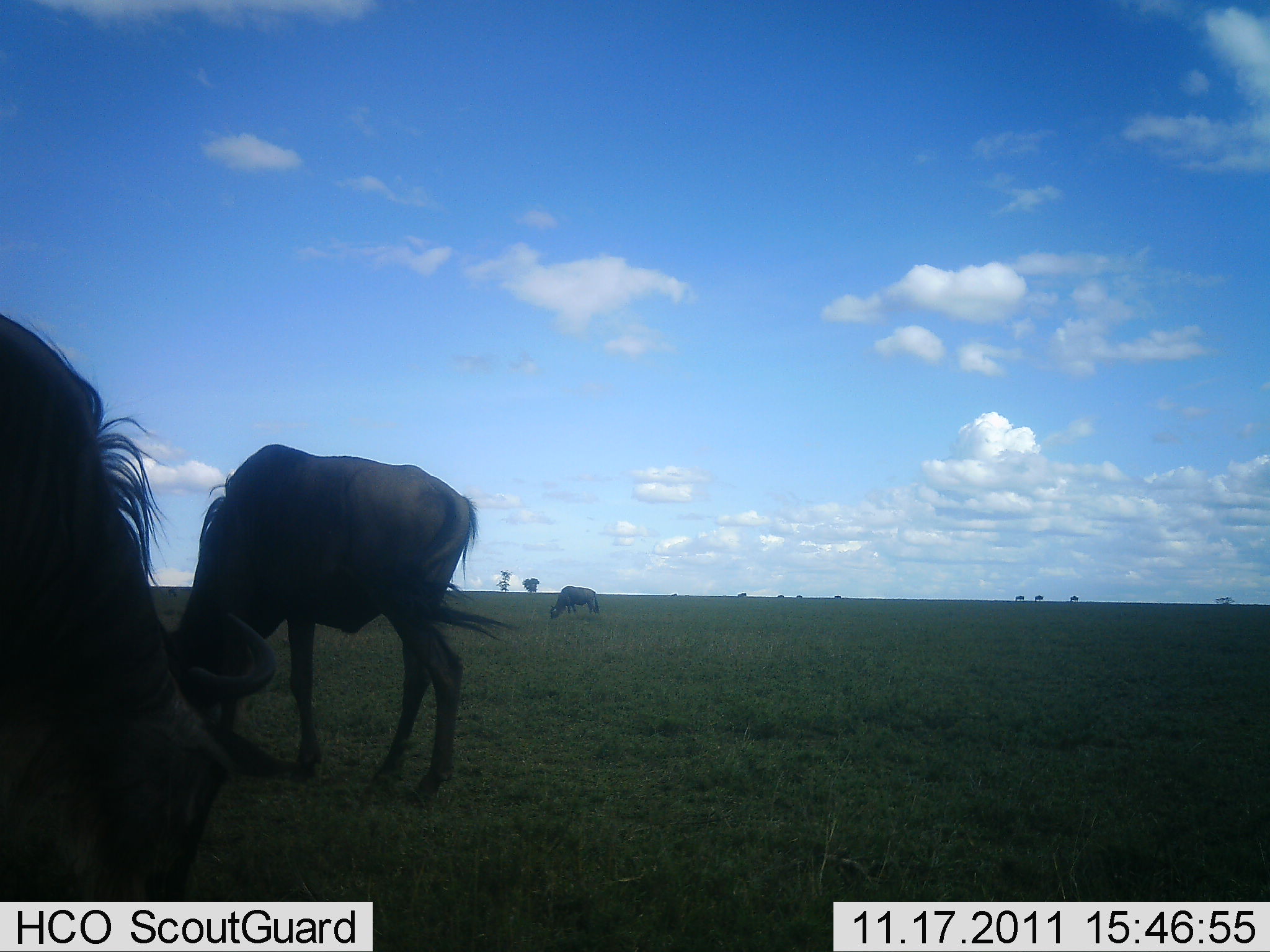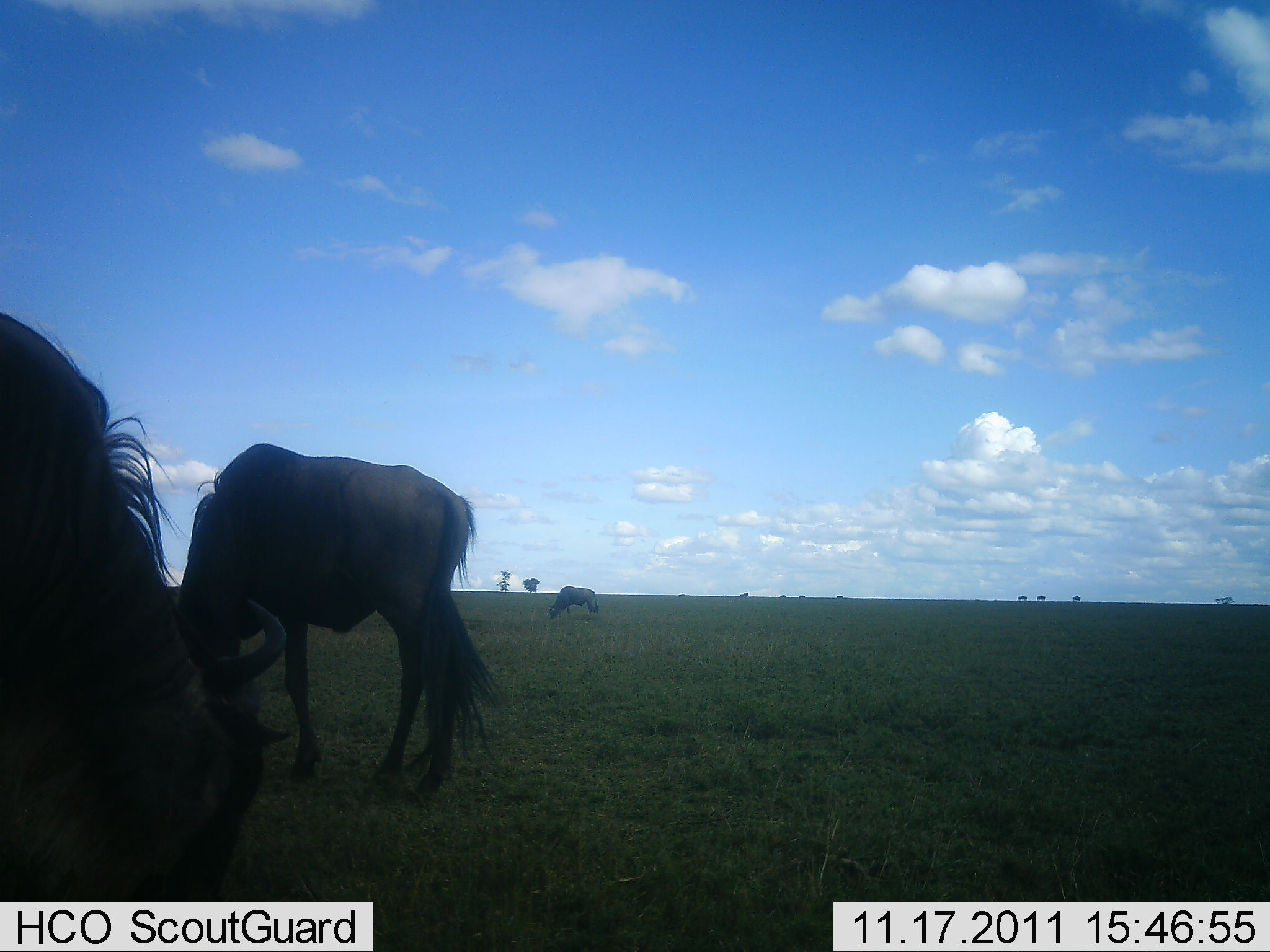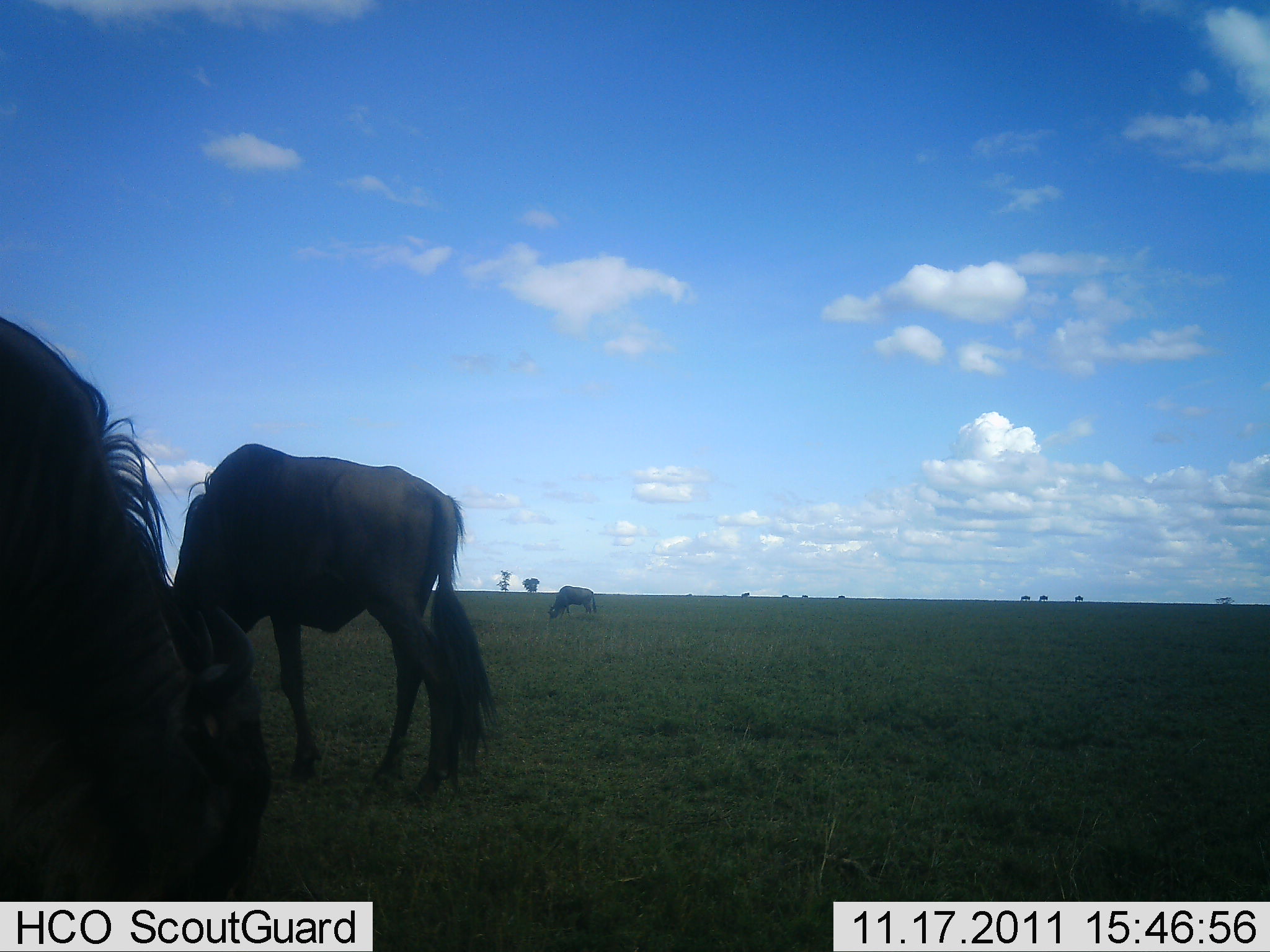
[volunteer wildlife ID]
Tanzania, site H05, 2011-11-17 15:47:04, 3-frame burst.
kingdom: Animalia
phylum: Chordata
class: Mammalia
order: Artiodactyla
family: Bovidae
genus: Connochaetes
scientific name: Connochaetes taurinus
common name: blue wildebeest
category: wildebeest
Wildebeest (blue wildebeest) (Connochaetes taurinus), count 3. Behavior (volunteer vote fractions): standing 46%, resting 0%, moving 23%, interacting 0%. Young present (vote fraction): 0%. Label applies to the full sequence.